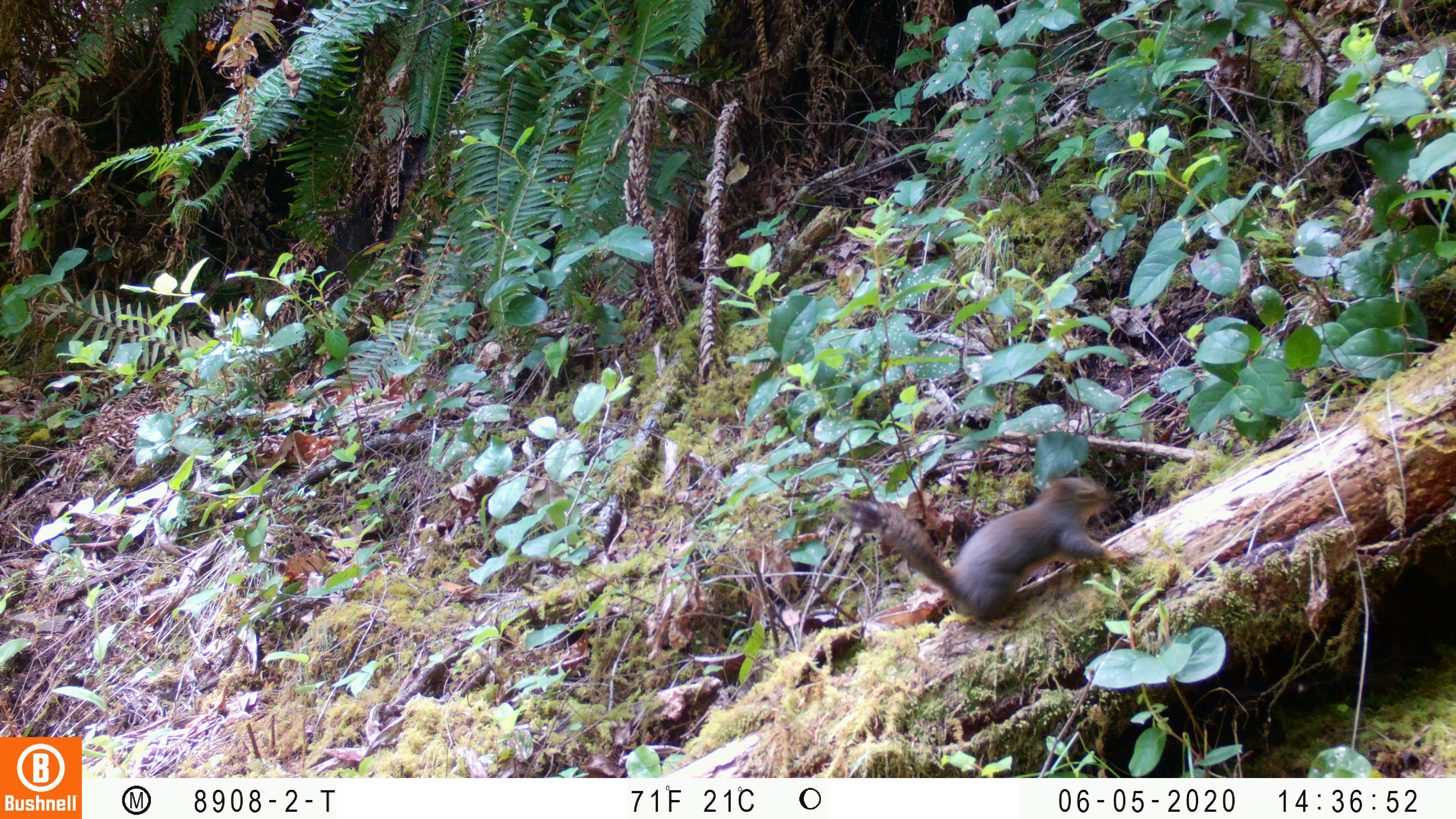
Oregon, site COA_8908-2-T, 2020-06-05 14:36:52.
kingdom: Animalia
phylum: Chordata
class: Mammalia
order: Rodentia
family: Sciuridae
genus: Tamiasciurus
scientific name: Tamiasciurus douglasii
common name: douglas squirrel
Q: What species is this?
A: Douglas squirrel (Tamiasciurus douglasii).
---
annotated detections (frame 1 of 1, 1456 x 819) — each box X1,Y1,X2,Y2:
douglas squirrel: 865,468,1108,628